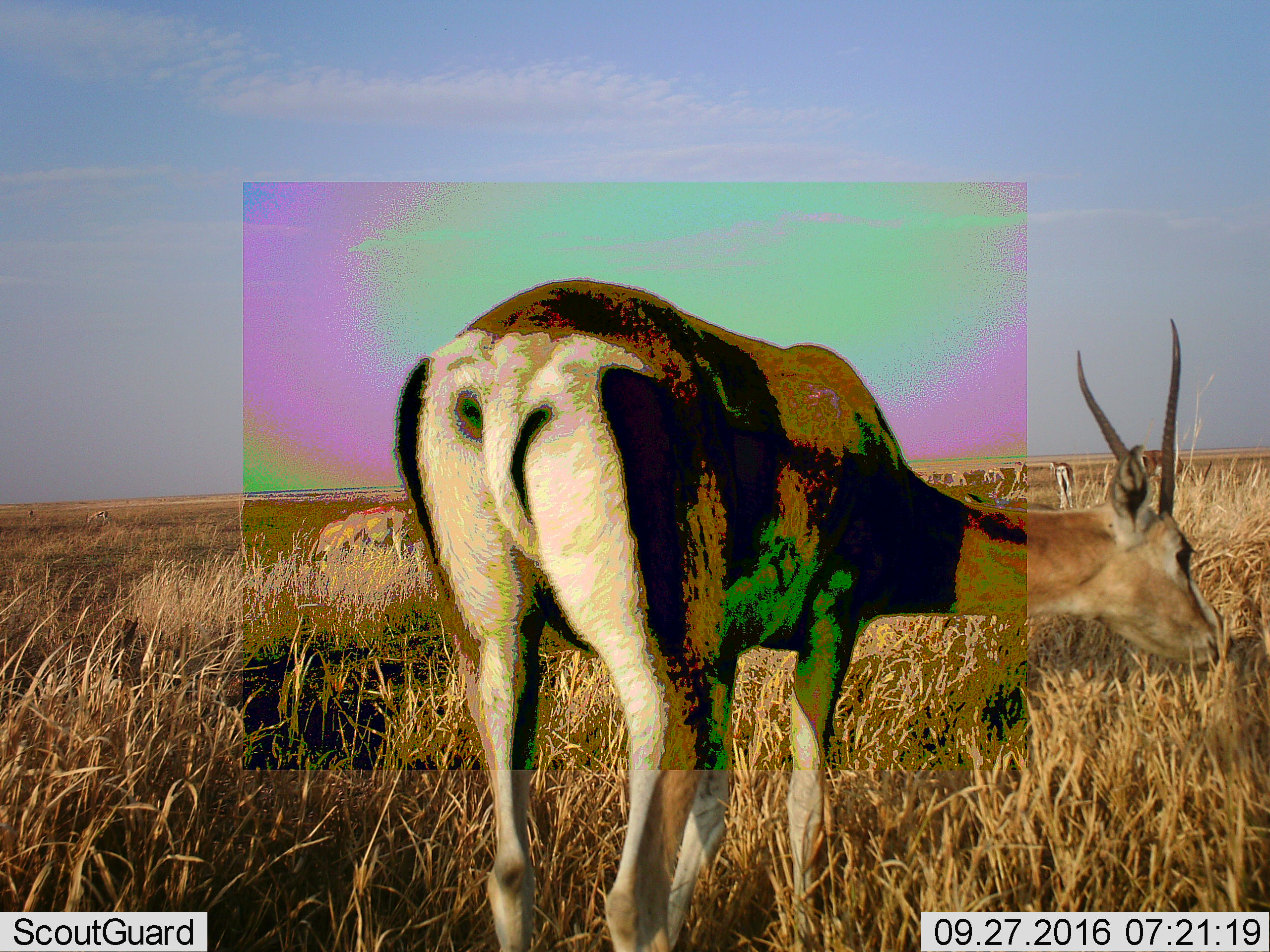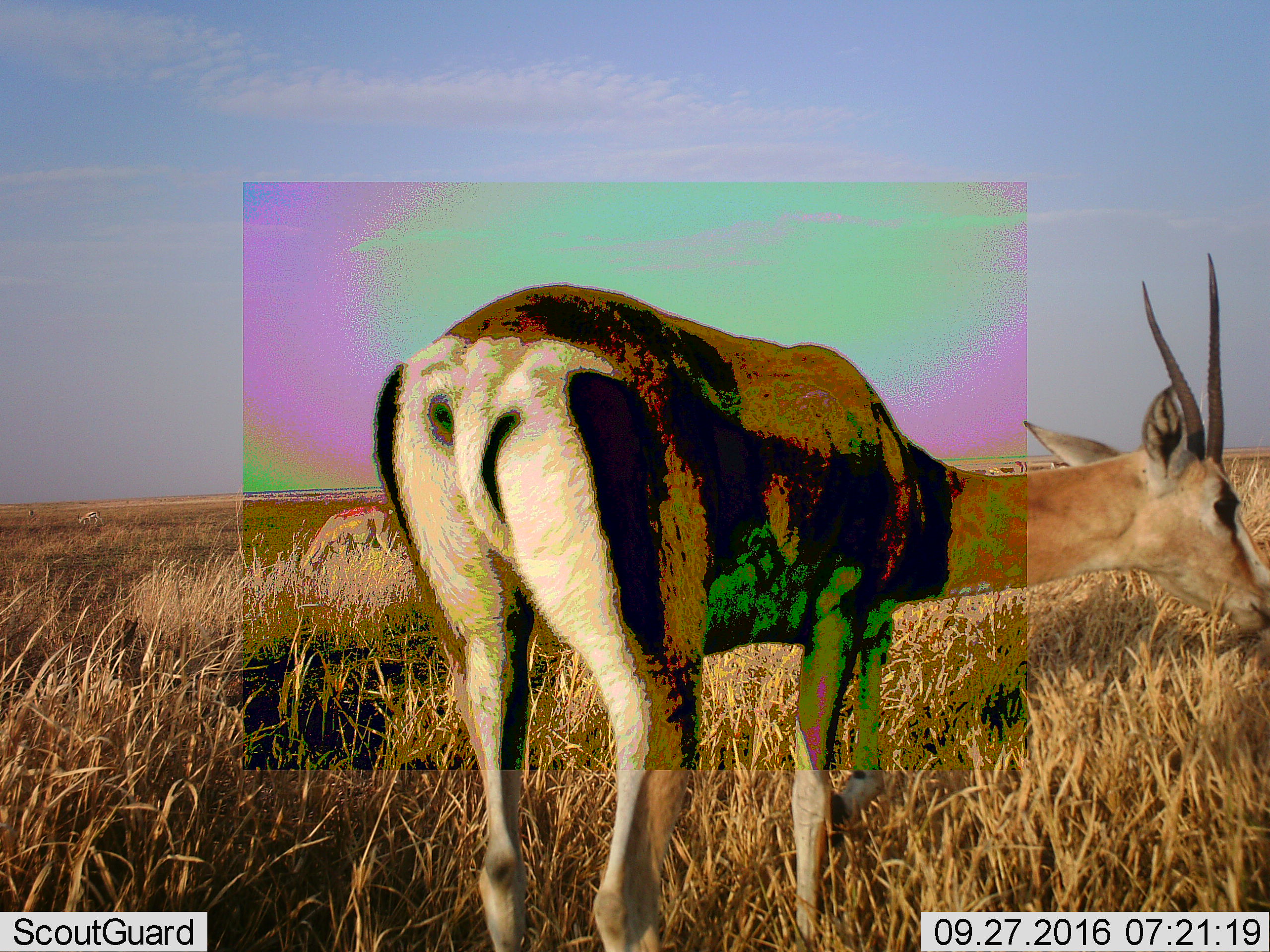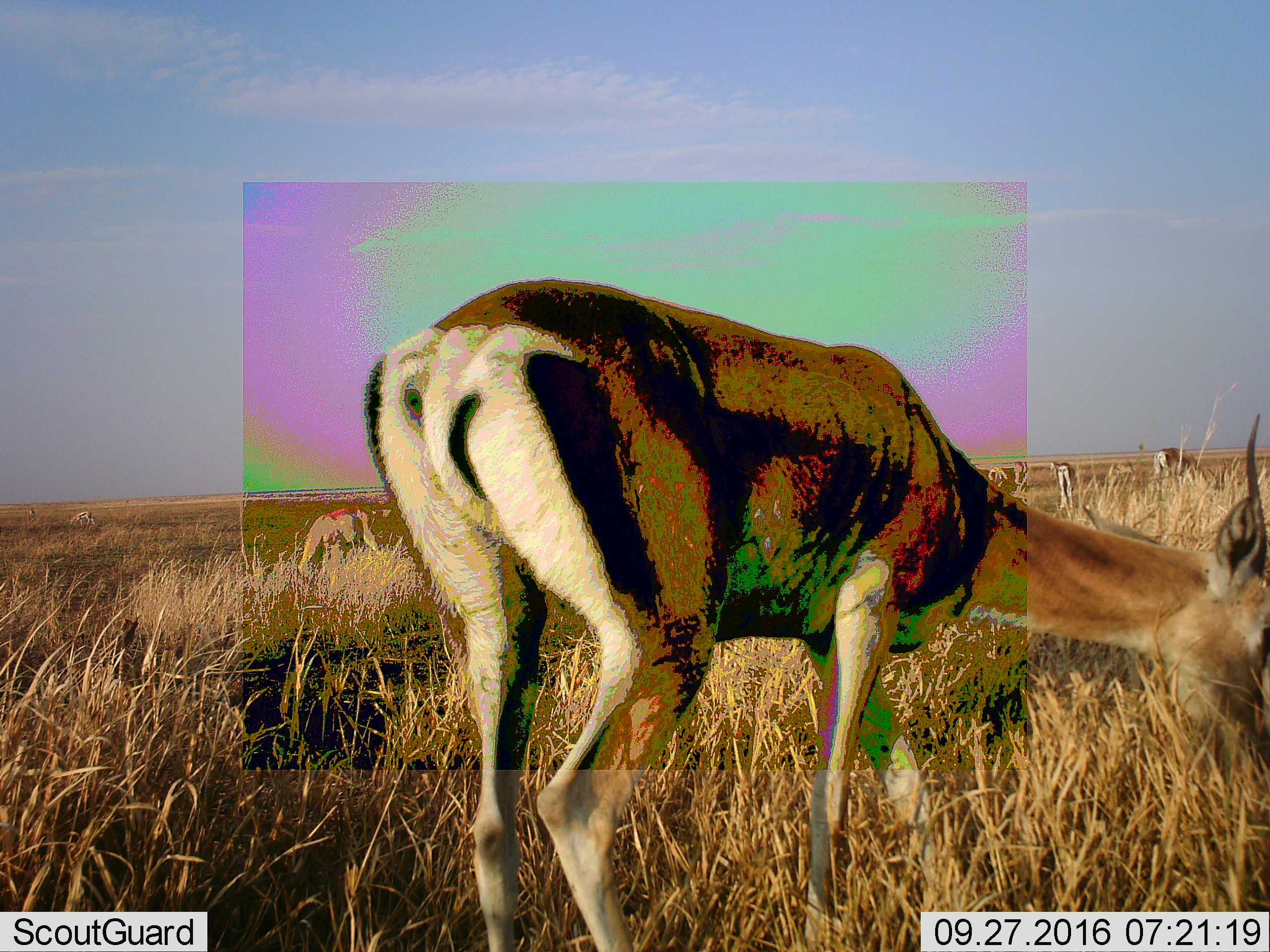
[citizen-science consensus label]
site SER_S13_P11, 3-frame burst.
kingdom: Animalia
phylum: Chordata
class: Mammalia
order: Artiodactyla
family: Bovidae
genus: Eudorcas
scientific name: Eudorcas thomsonii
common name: thomson's gazelle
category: gazellethomsons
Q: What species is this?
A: Gazellethomsons (thomson's gazelle) (Eudorcas thomsonii).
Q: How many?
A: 7.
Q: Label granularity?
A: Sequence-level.